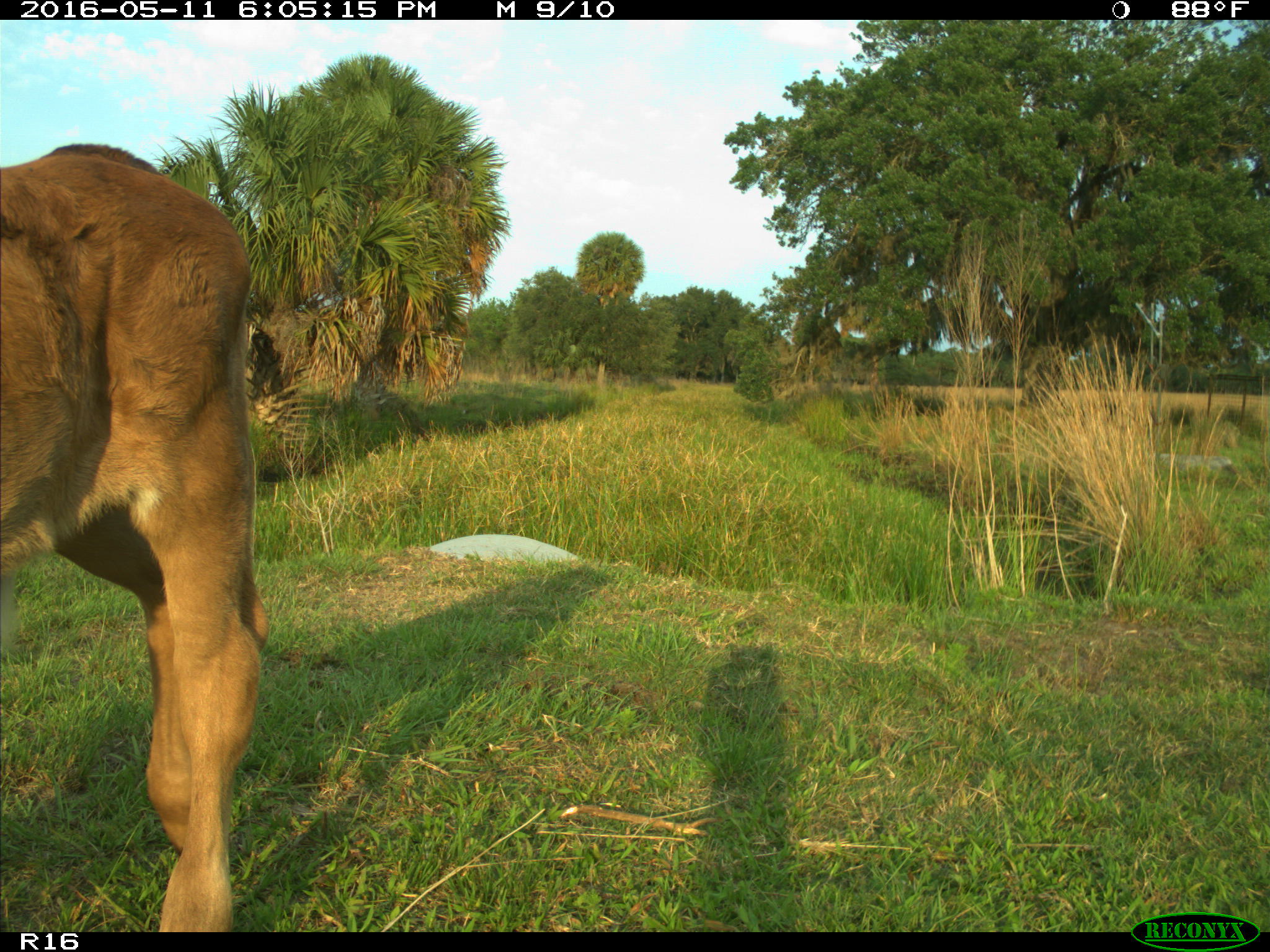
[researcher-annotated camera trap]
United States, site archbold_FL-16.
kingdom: Animalia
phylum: Chordata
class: Mammalia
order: Artiodactyla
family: Bovidae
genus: Bos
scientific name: Bos taurus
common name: domestic cow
Bos taurus (domestic cow).